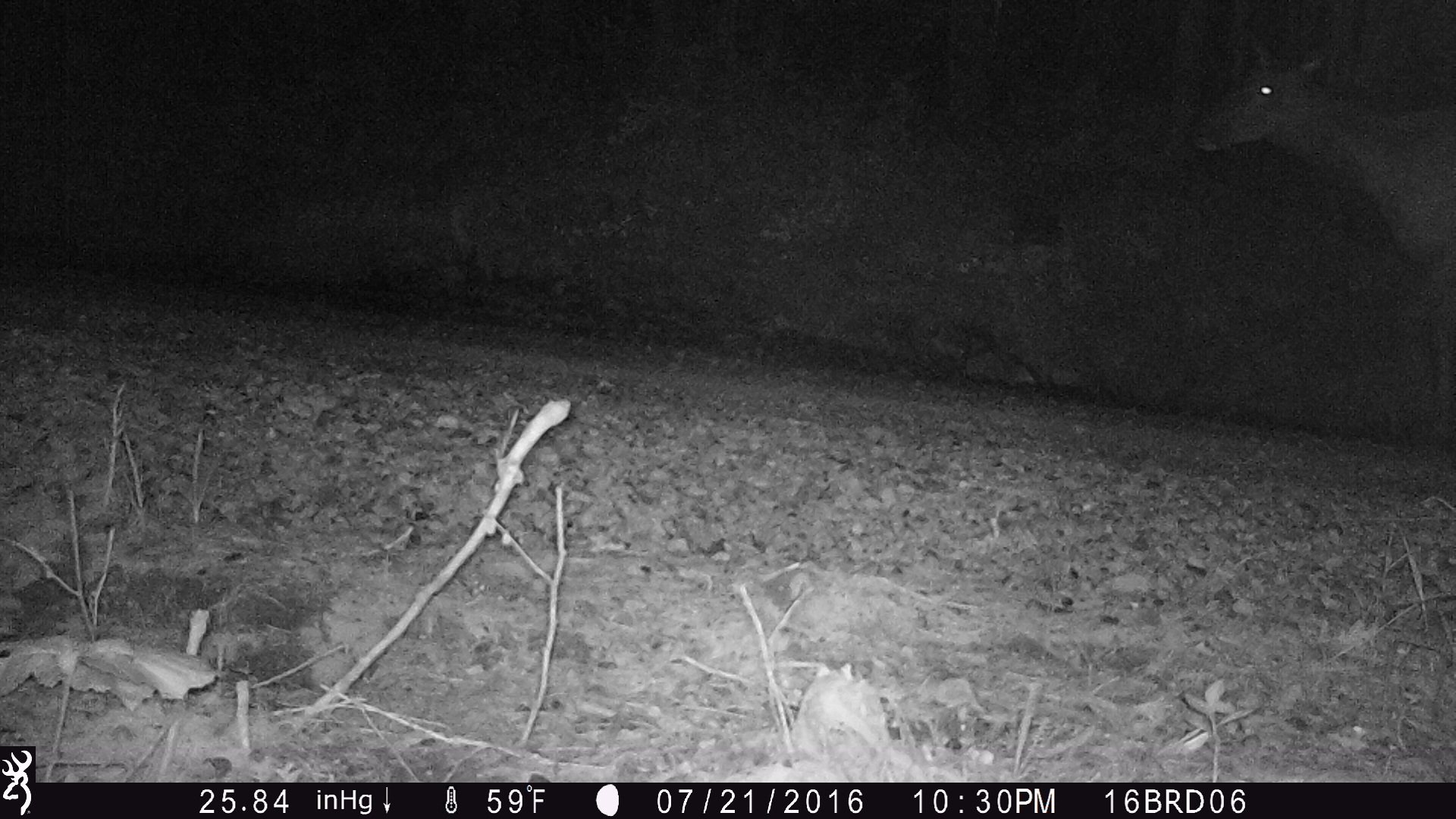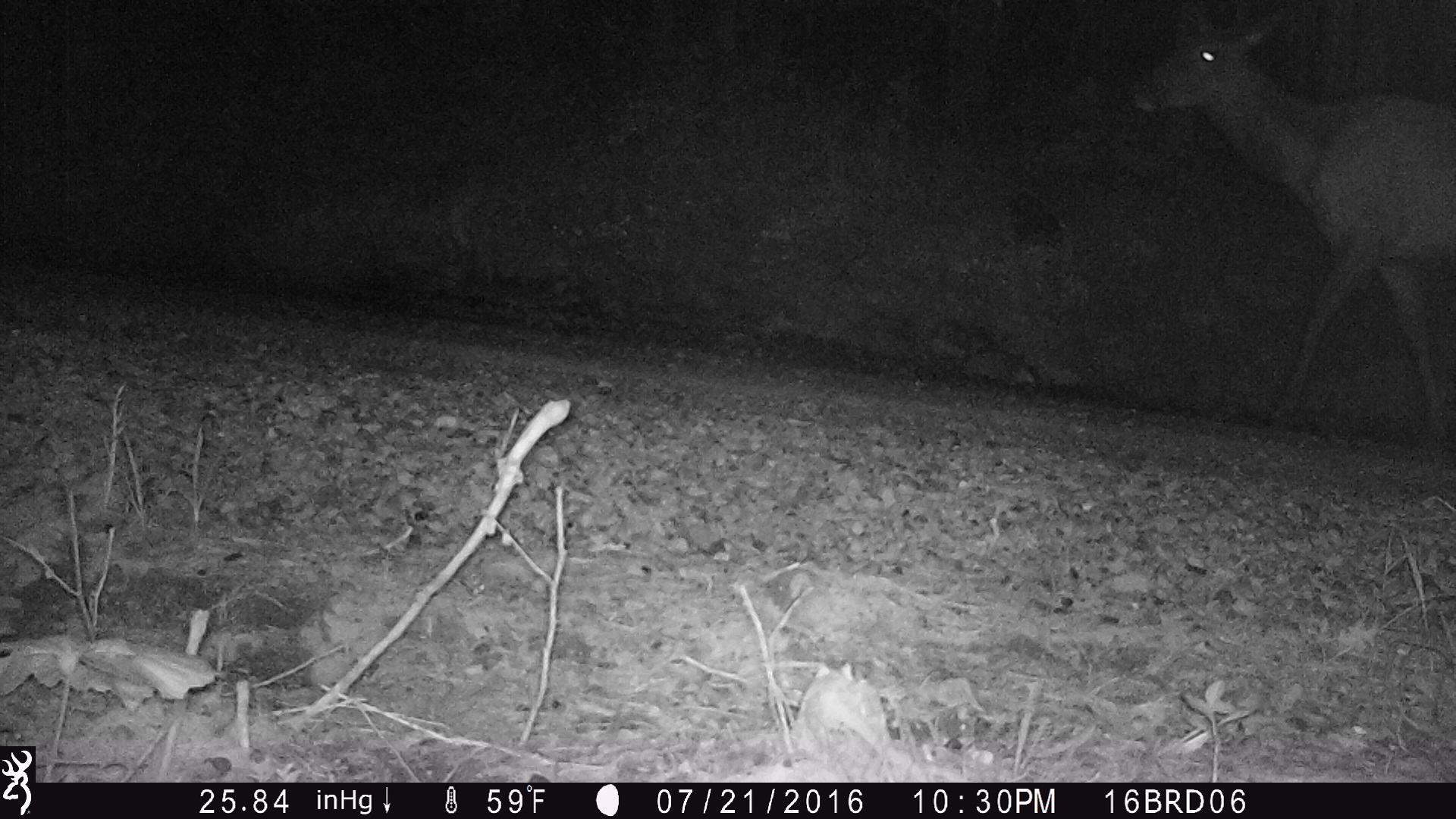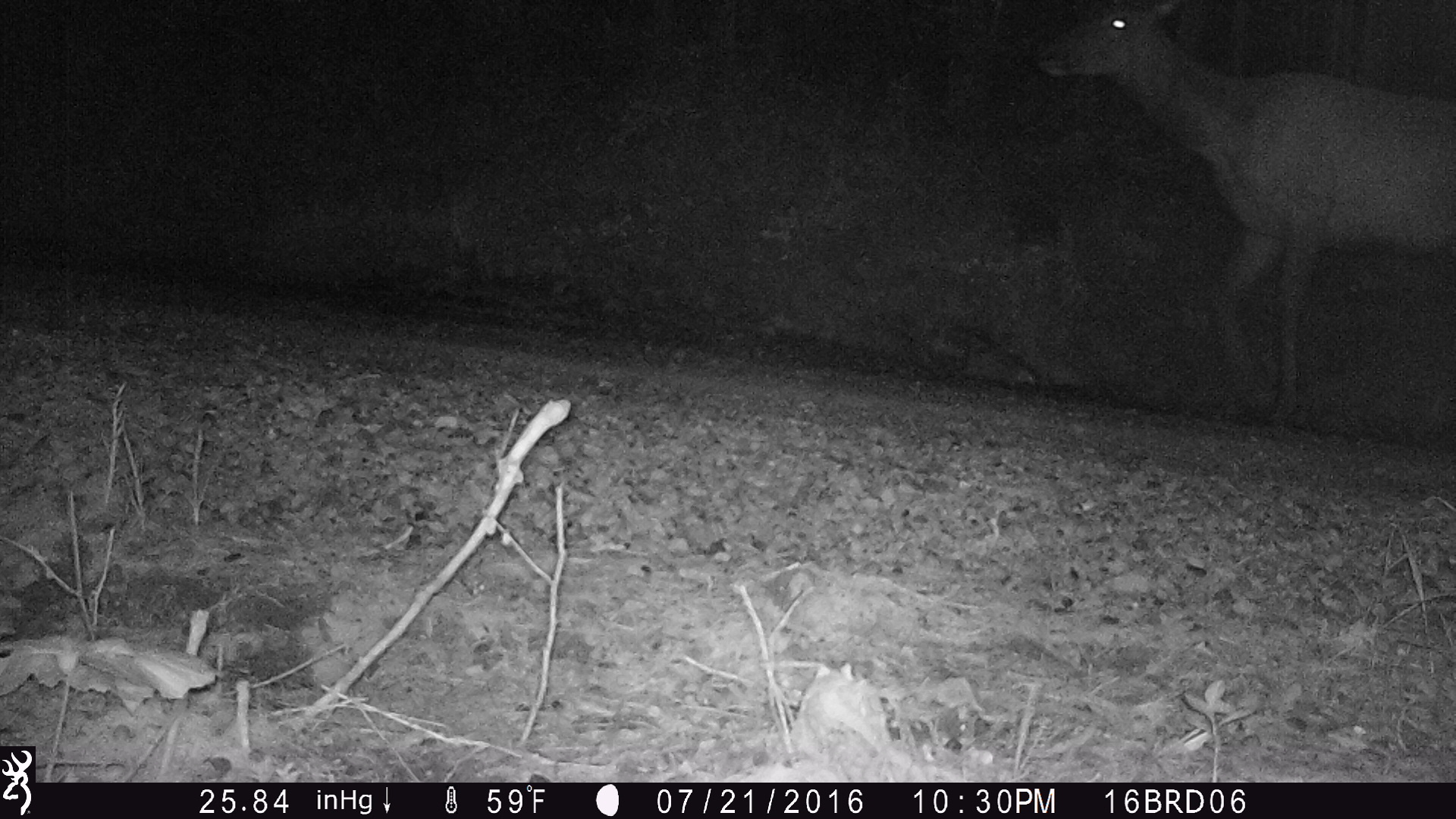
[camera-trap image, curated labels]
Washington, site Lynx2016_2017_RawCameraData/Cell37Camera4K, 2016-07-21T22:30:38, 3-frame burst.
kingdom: Animalia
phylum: Chordata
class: Mammalia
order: Artiodactyla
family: Cervidae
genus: Cervus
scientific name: Cervus canadensis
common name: elk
Cervus canadensis (elk). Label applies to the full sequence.